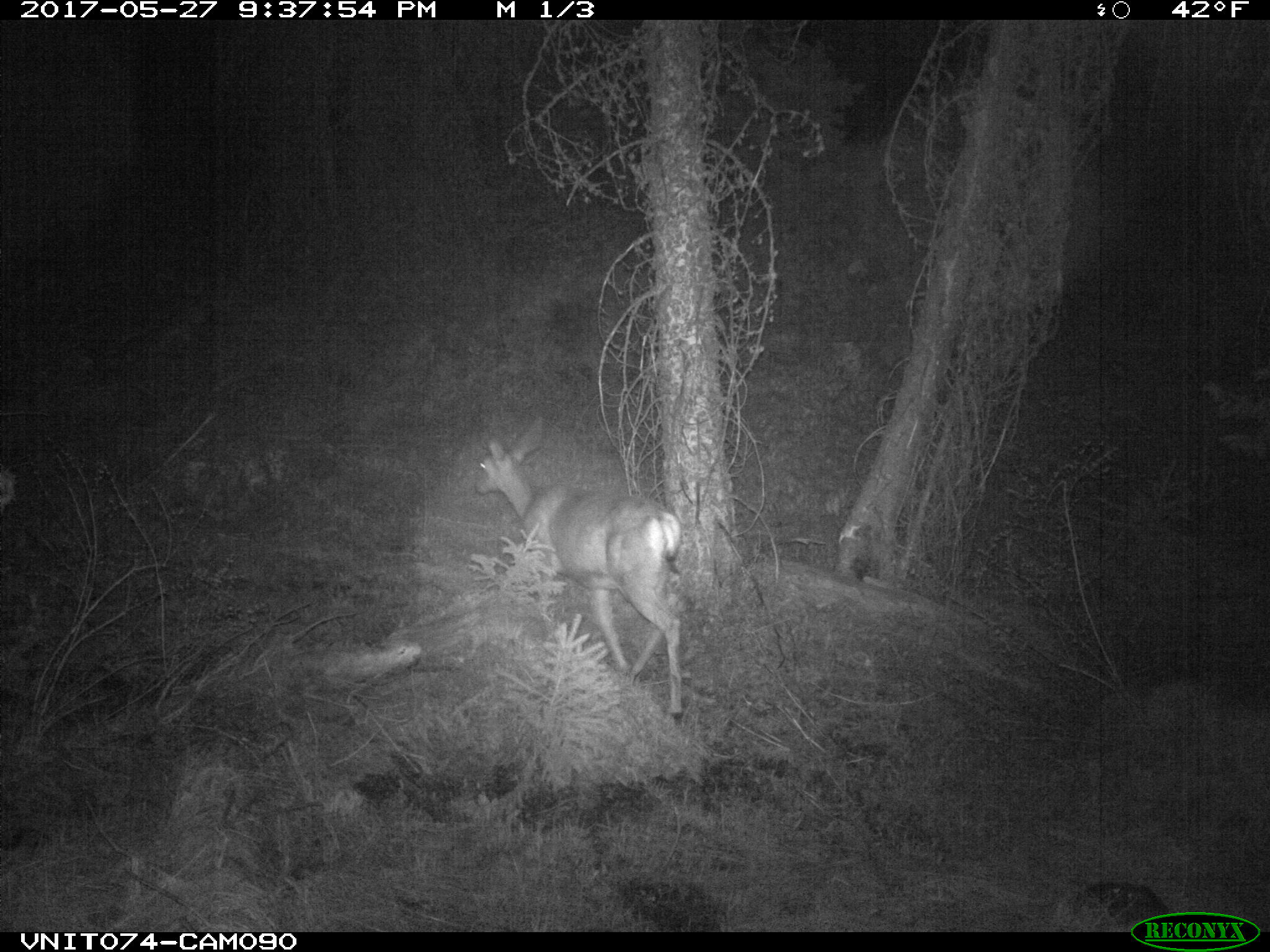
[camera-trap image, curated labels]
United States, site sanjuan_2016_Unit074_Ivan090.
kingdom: Animalia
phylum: Chordata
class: Mammalia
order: Artiodactyla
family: Cervidae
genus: Odocoileus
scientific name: Odocoileus hemionus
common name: mule deer